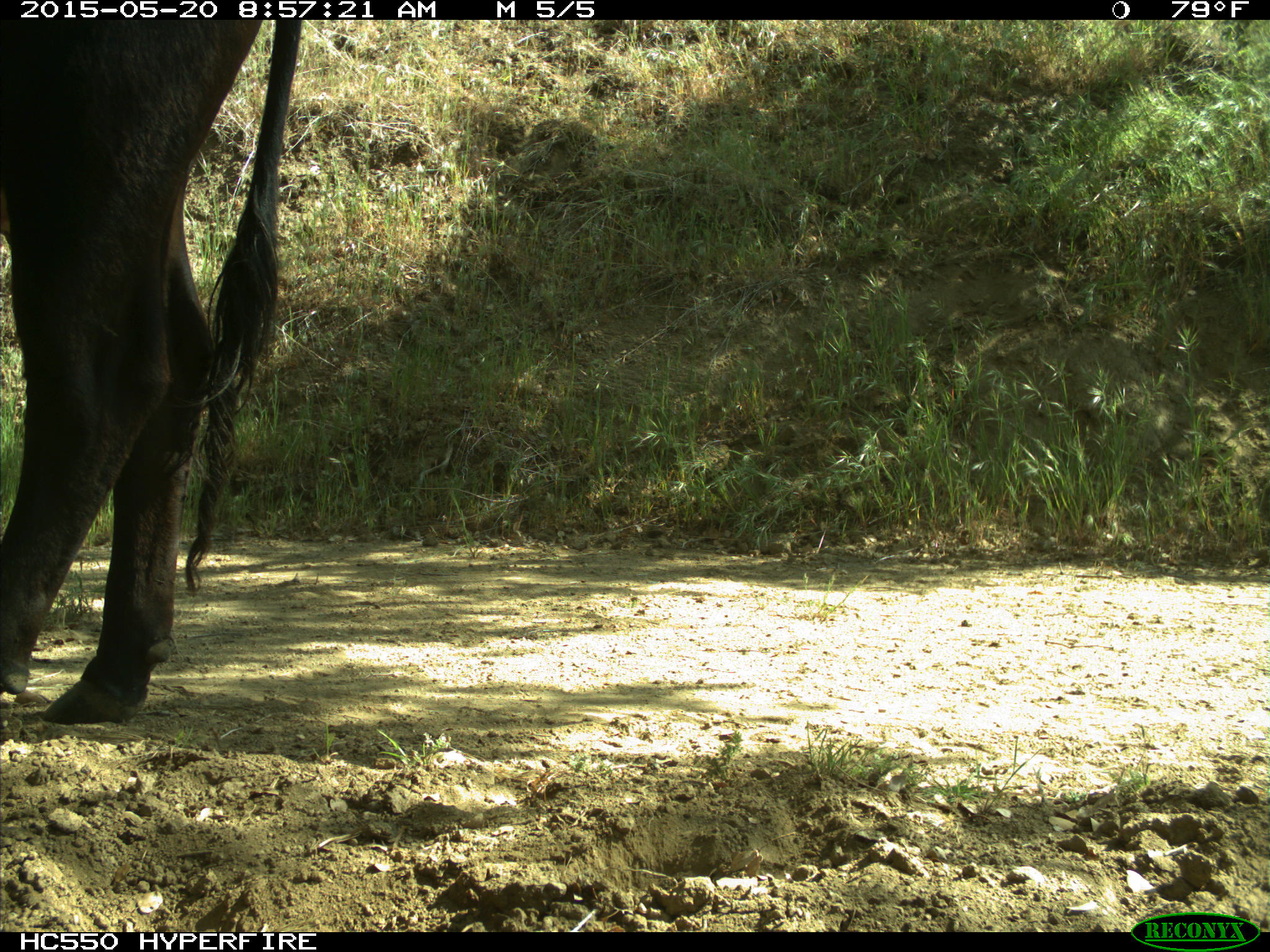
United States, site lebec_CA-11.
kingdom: Animalia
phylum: Chordata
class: Mammalia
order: Artiodactyla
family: Bovidae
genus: Bos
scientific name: Bos taurus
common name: domestic cow